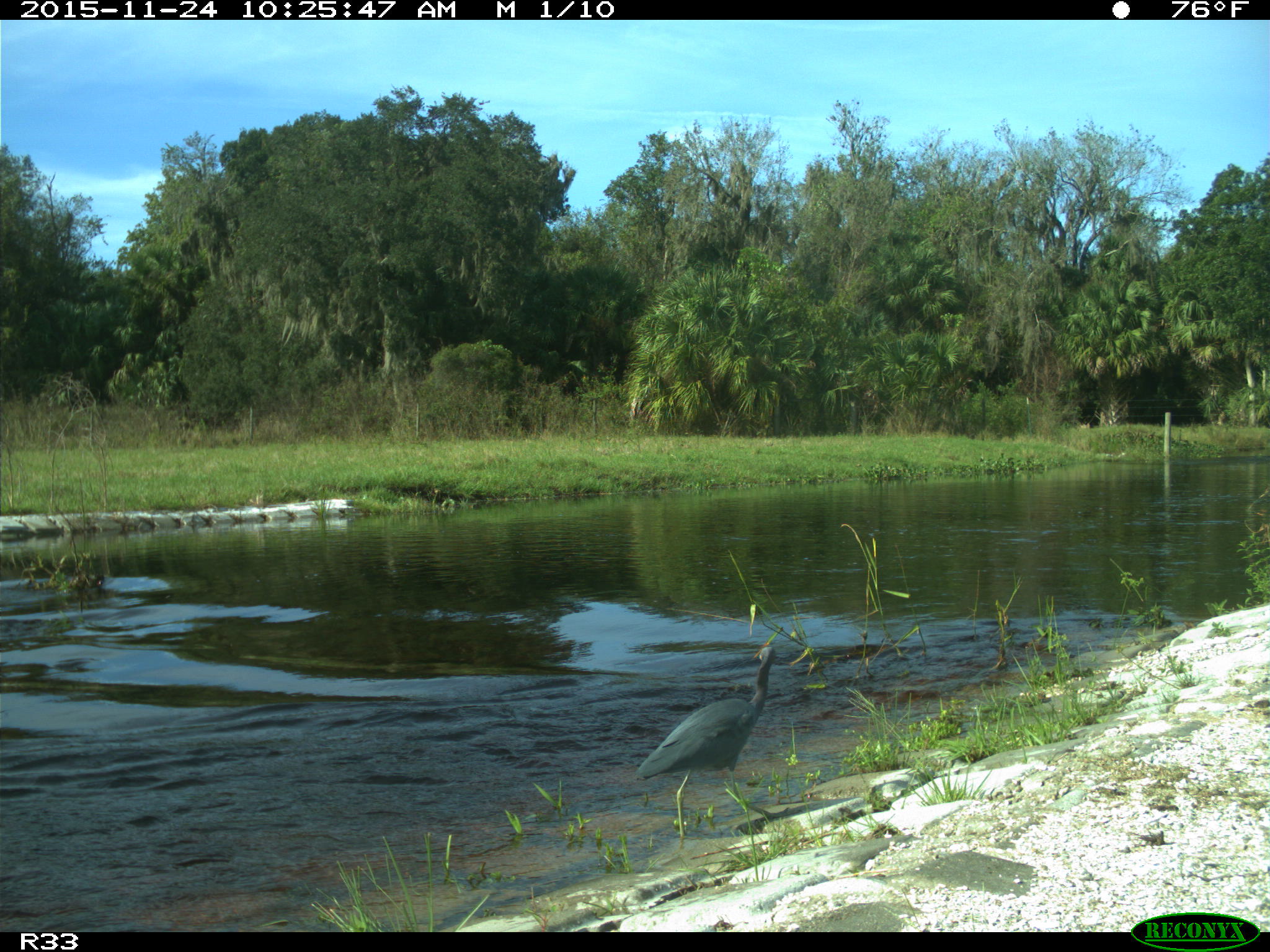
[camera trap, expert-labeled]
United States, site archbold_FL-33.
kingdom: Animalia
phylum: Chordata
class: Aves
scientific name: Aves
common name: birds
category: unidentified bird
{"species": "unidentified bird (birds) (Aves)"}